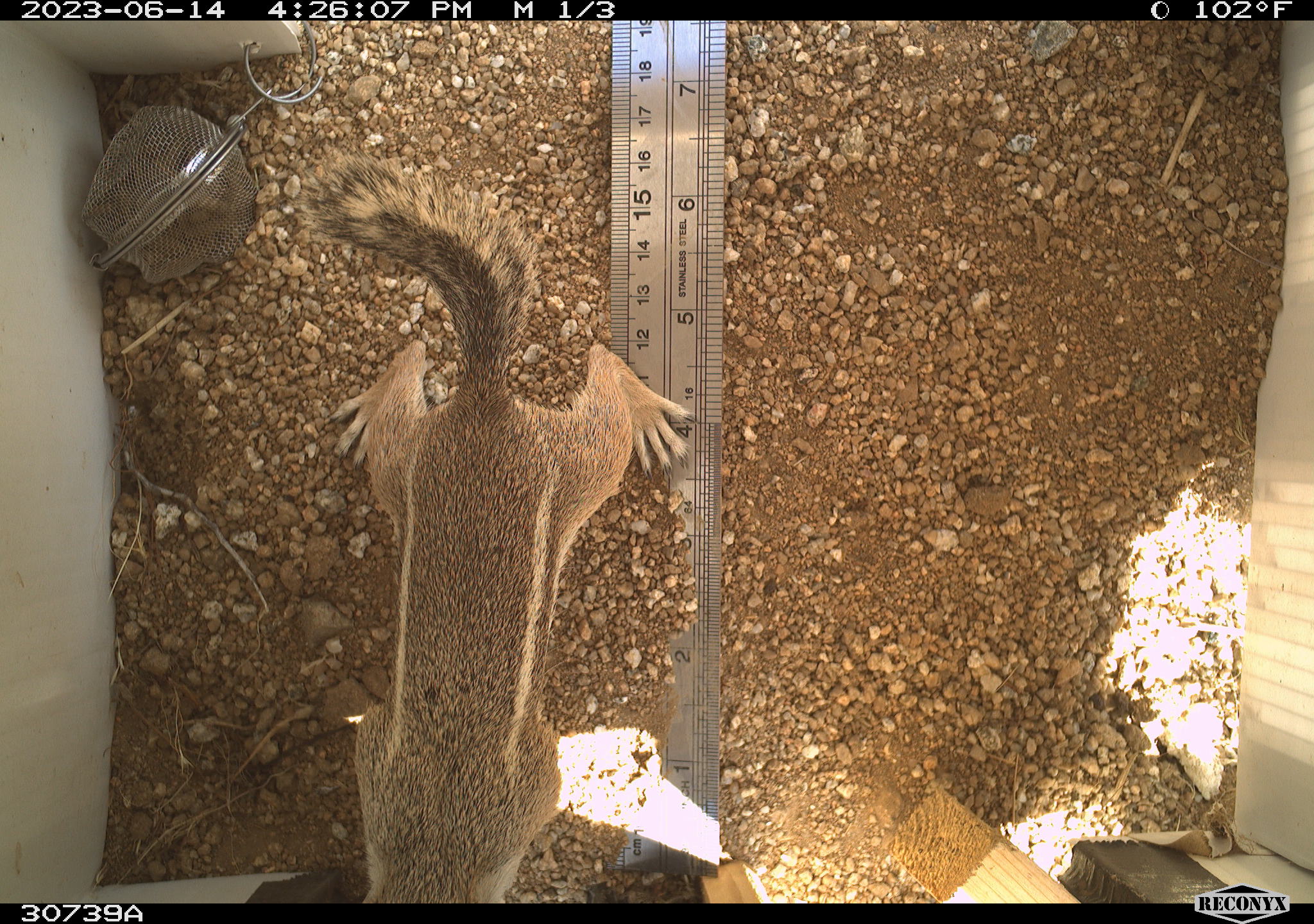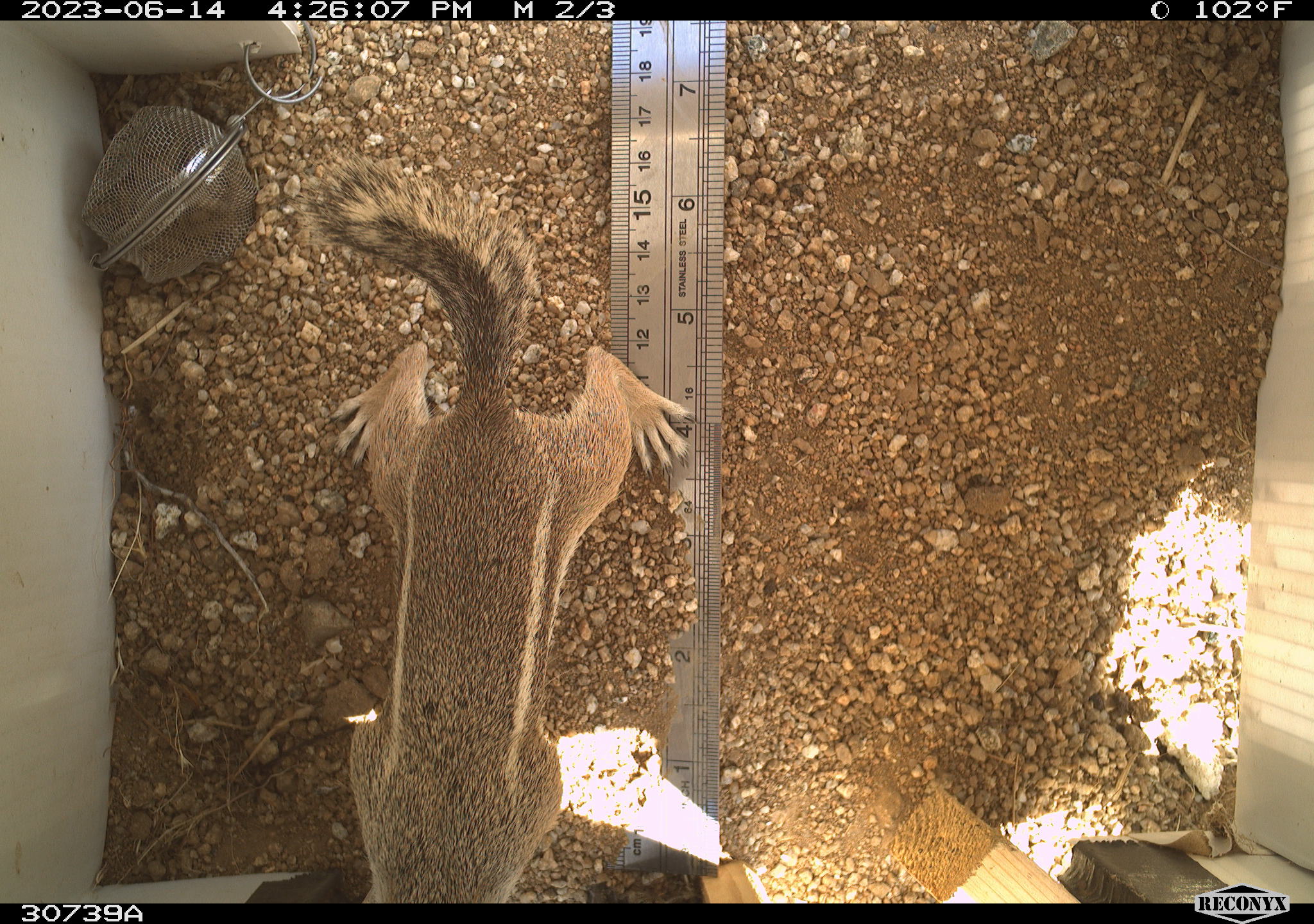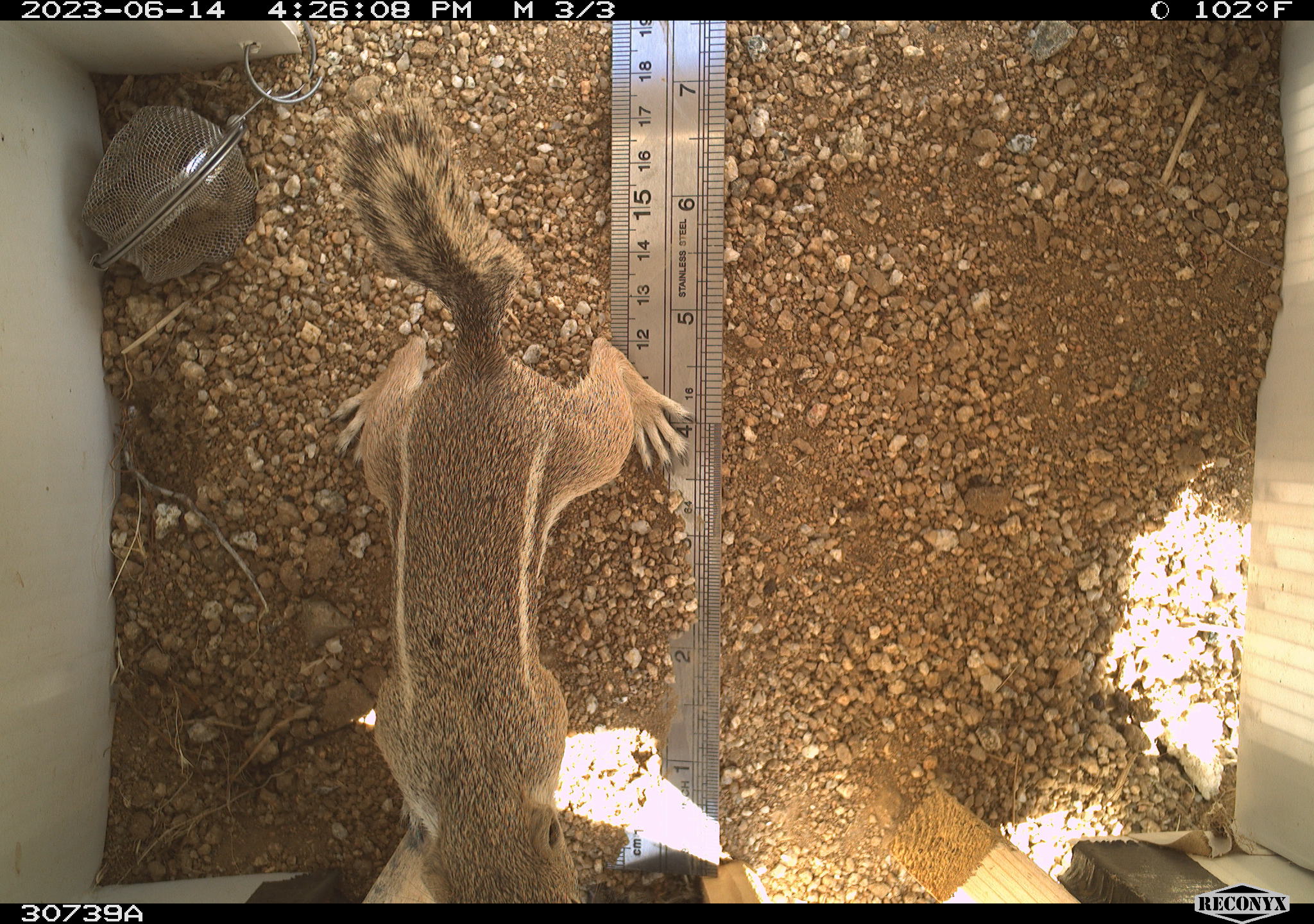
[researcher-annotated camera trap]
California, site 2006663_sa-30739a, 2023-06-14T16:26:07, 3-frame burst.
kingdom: Animalia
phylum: Chordata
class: Mammalia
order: Rodentia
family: Sciuridae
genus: Ammospermophilus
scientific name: Ammospermophilus leucurus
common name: white-tailed antelope squirrel